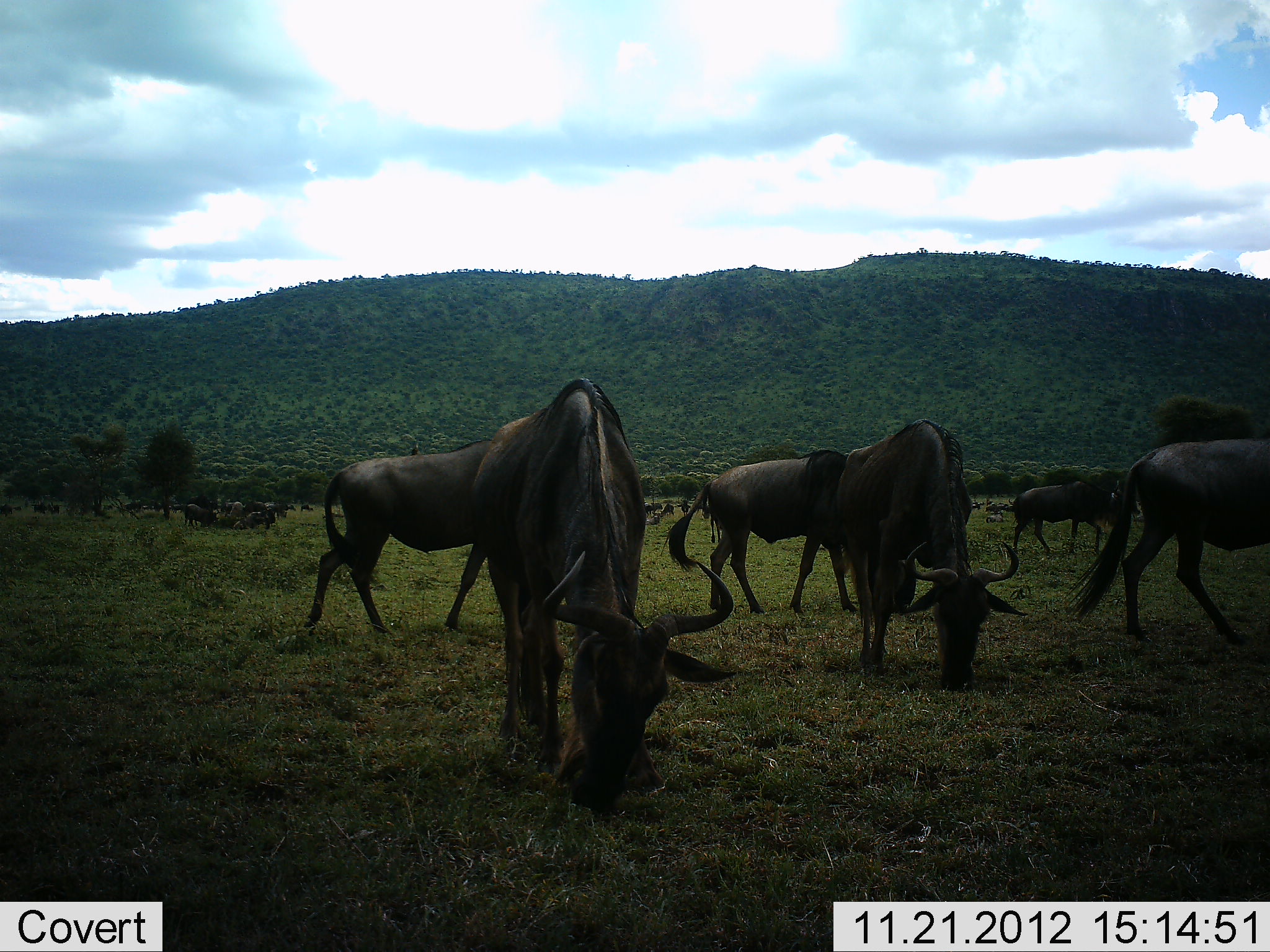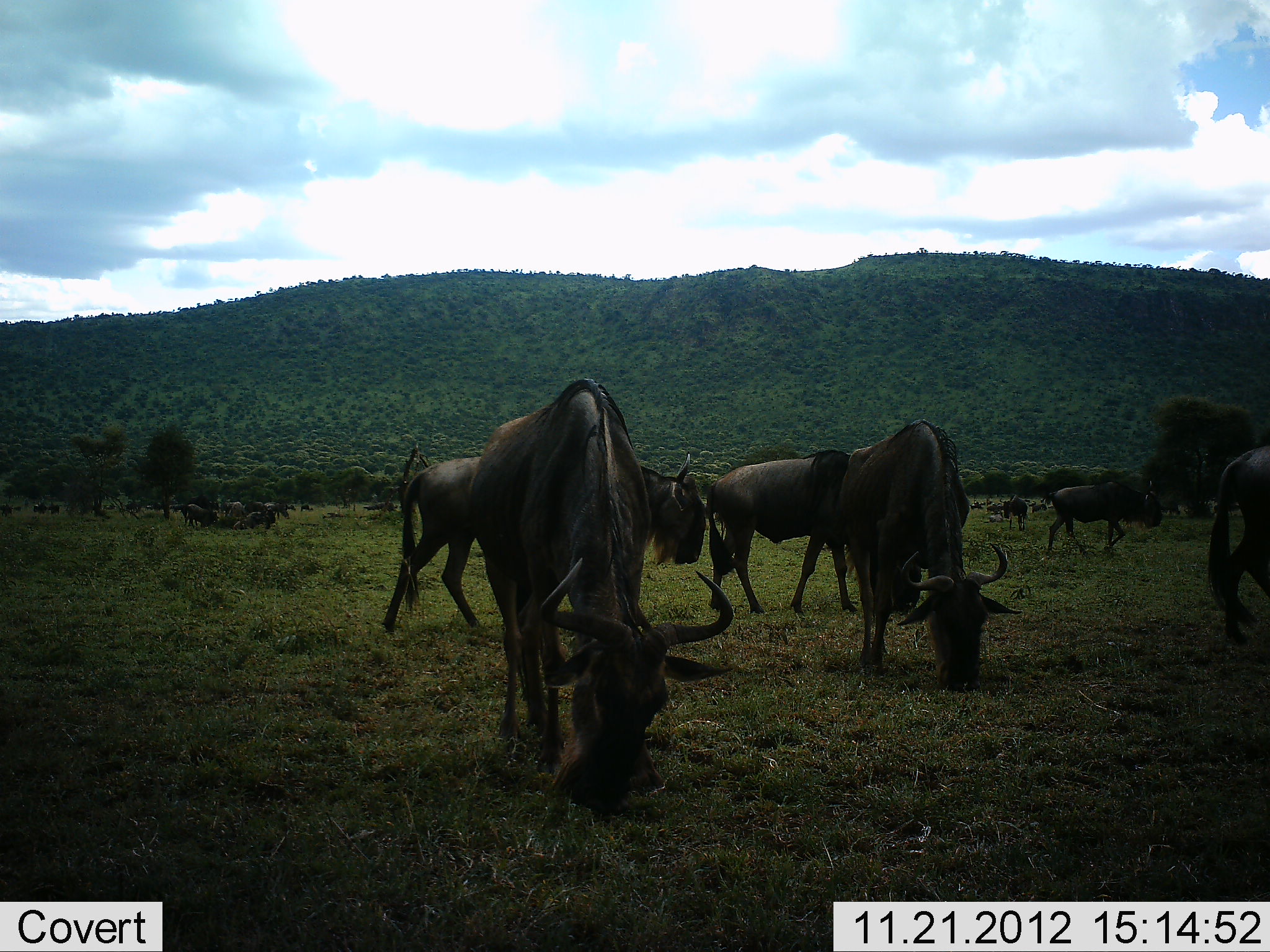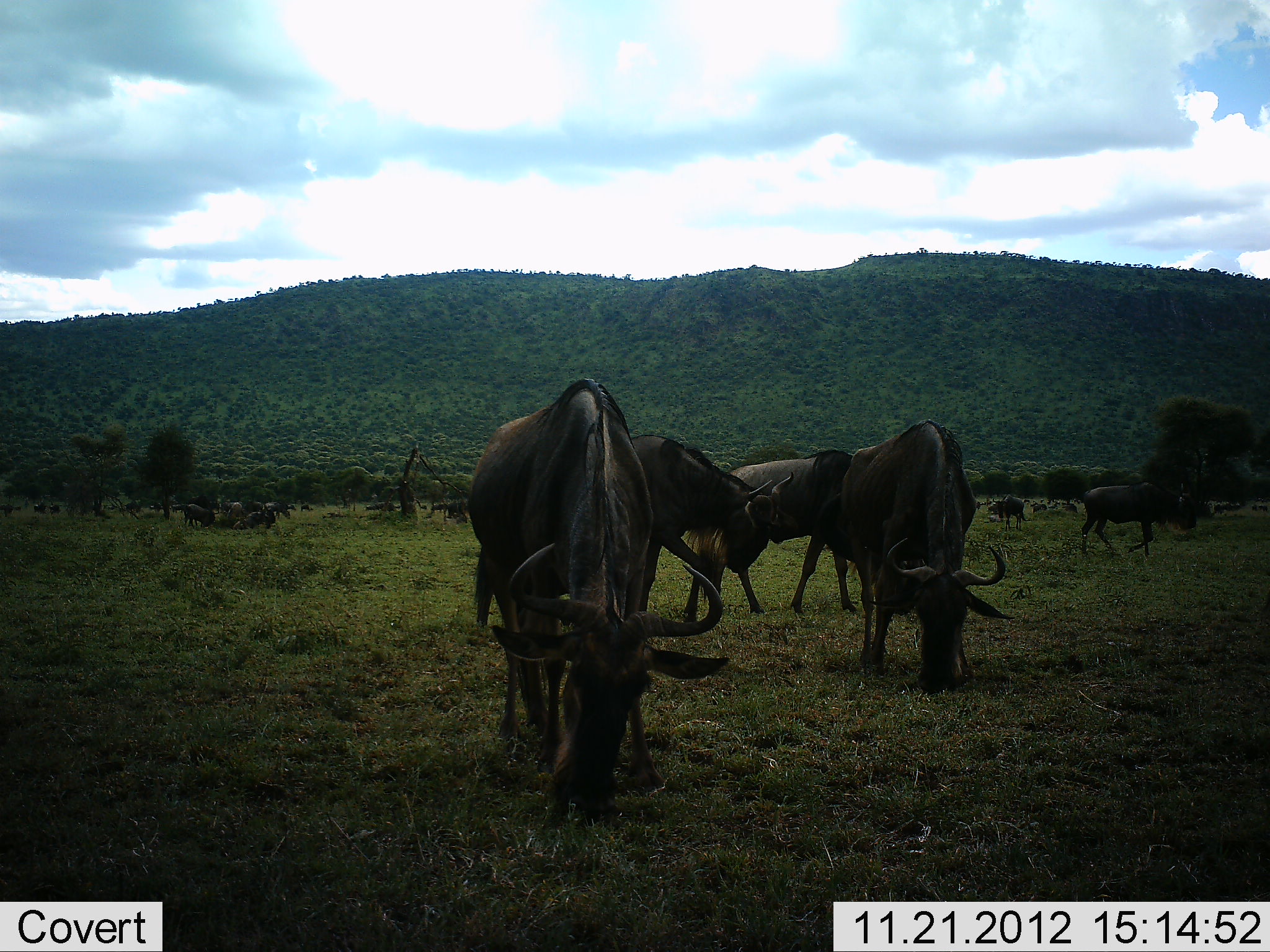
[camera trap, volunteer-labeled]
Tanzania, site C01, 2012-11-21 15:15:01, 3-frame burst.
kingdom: Animalia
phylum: Chordata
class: Mammalia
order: Artiodactyla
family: Bovidae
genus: Connochaetes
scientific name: Connochaetes taurinus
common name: blue wildebeest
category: wildebeest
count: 11-50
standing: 33%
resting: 10%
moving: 67%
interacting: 5%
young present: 0%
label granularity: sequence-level